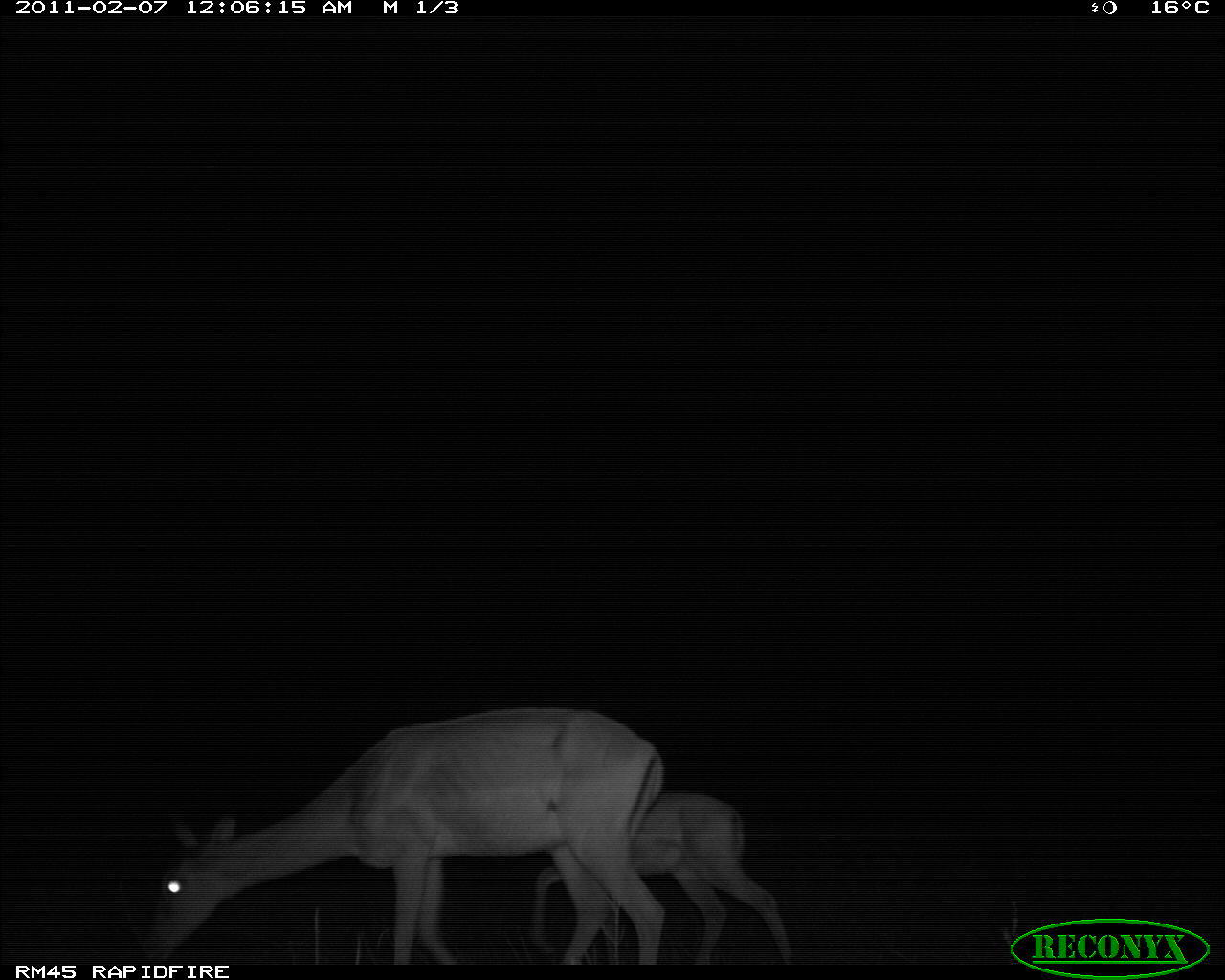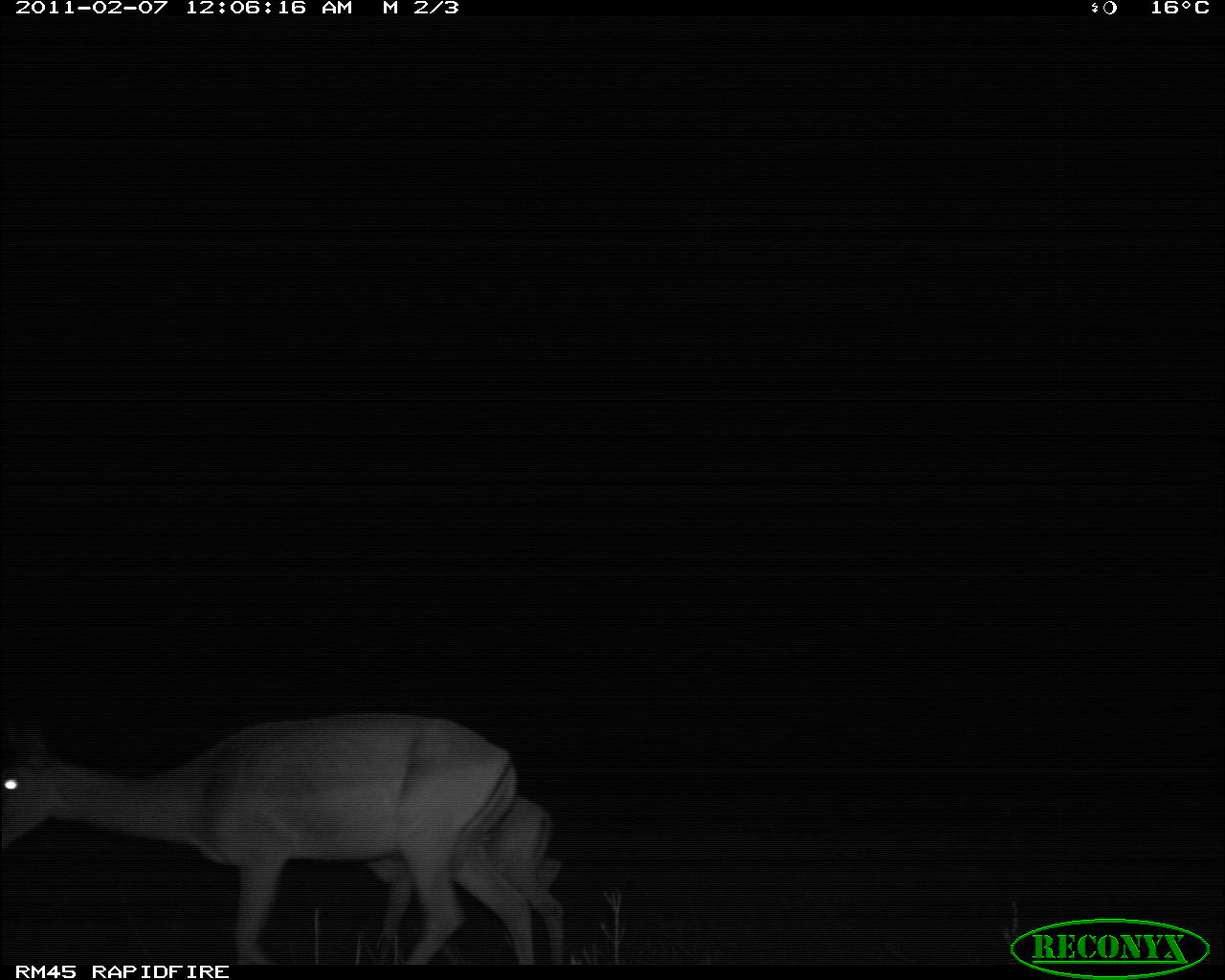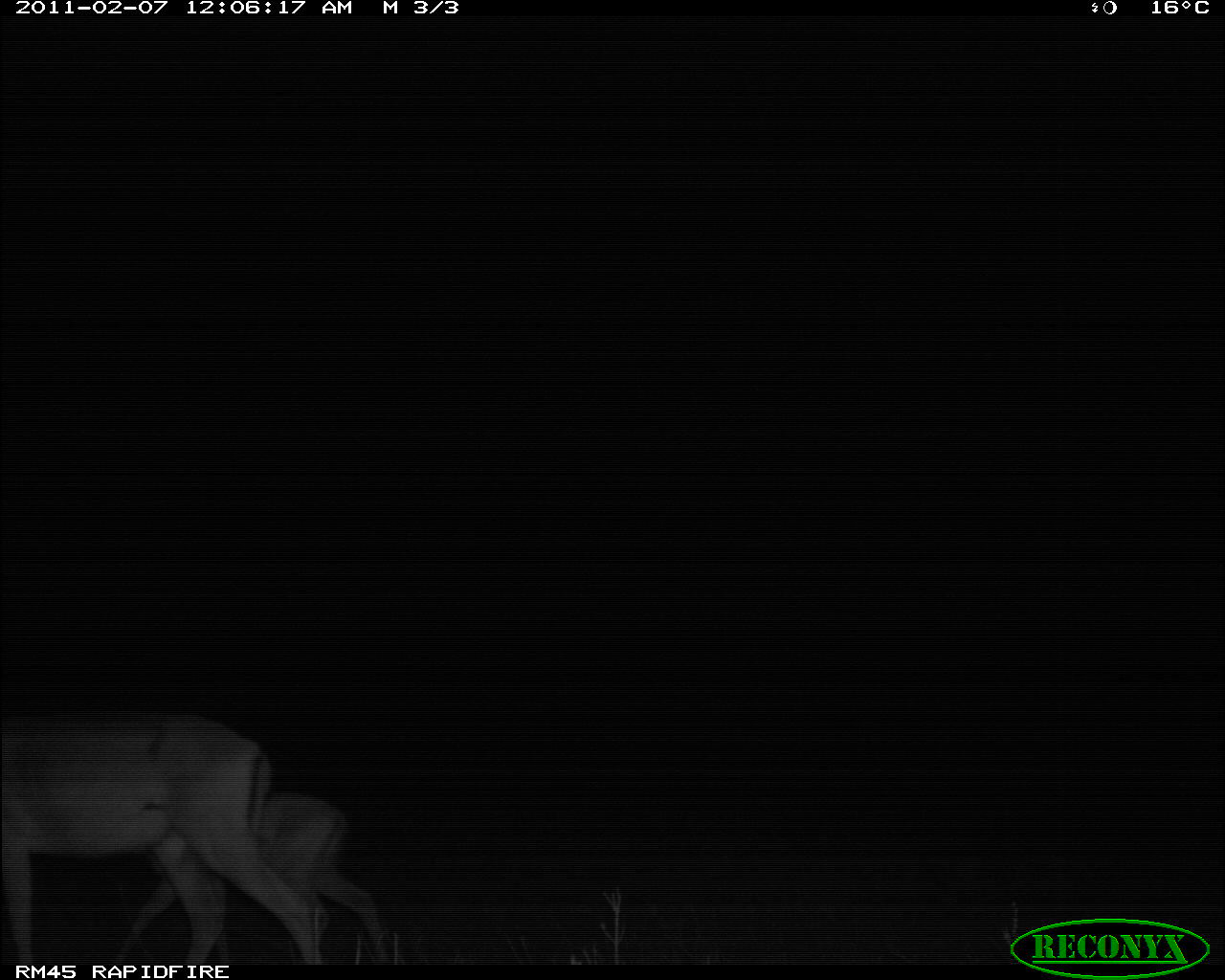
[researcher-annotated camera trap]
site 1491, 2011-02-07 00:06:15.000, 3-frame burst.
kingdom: Animalia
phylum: Chordata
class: Mammalia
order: Artiodactyla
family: Bovidae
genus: Aepyceros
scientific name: Aepyceros melampus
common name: impala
Aepyceros melampus (impala), count 2.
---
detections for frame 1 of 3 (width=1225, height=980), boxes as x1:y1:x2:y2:
aepyceros melampus: 138:705:665:962; 531:791:792:962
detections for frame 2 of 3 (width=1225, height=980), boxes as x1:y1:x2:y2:
aepyceros melampus: 0:709:533:962; 366:796:565:962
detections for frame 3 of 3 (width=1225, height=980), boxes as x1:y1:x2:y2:
aepyceros melampus: 0:711:323:965; 113:791:389:965